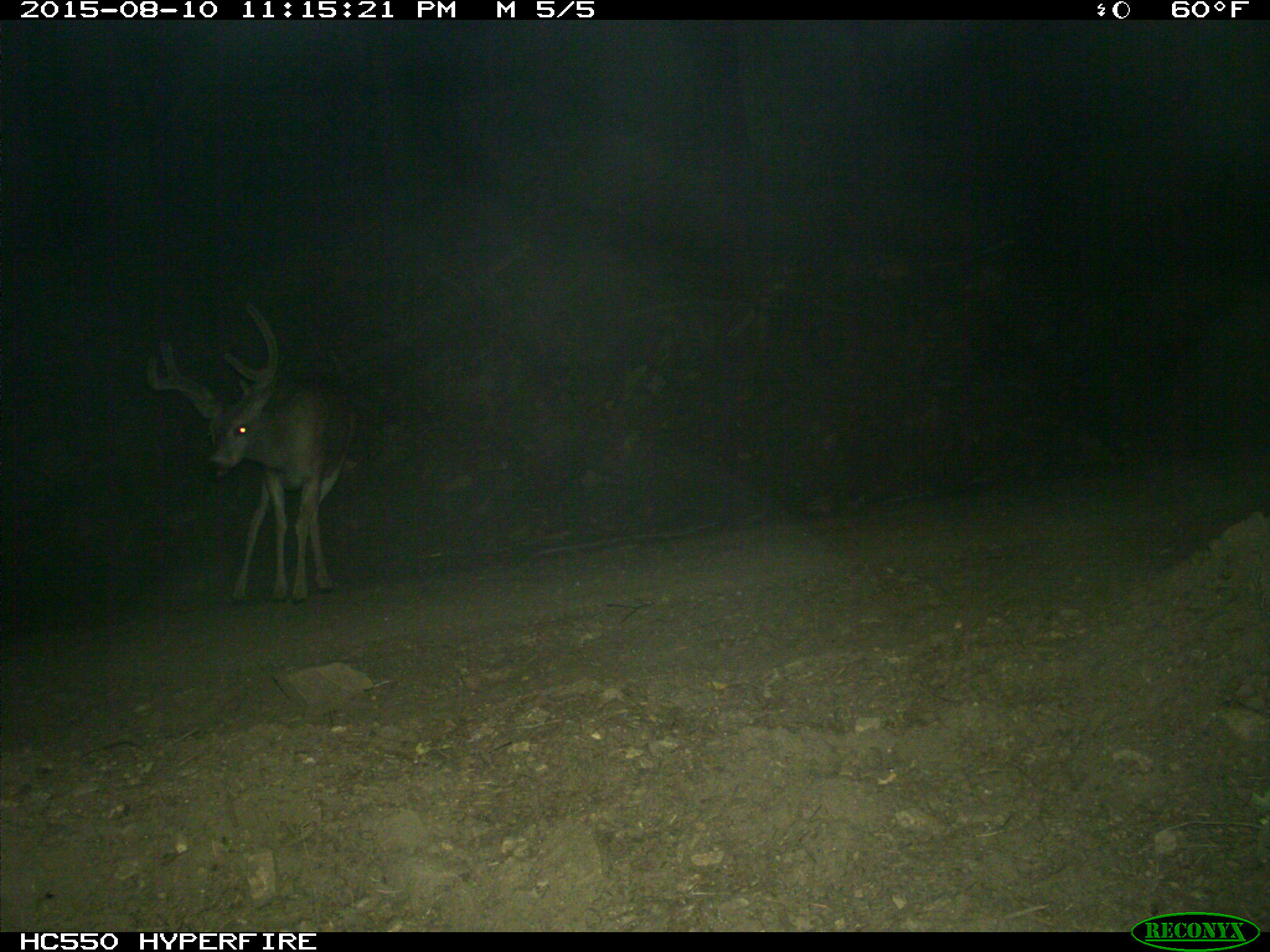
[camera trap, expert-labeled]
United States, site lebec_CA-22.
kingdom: Animalia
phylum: Chordata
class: Mammalia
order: Artiodactyla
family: Cervidae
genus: Odocoileus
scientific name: Odocoileus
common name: deer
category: unidentified deer